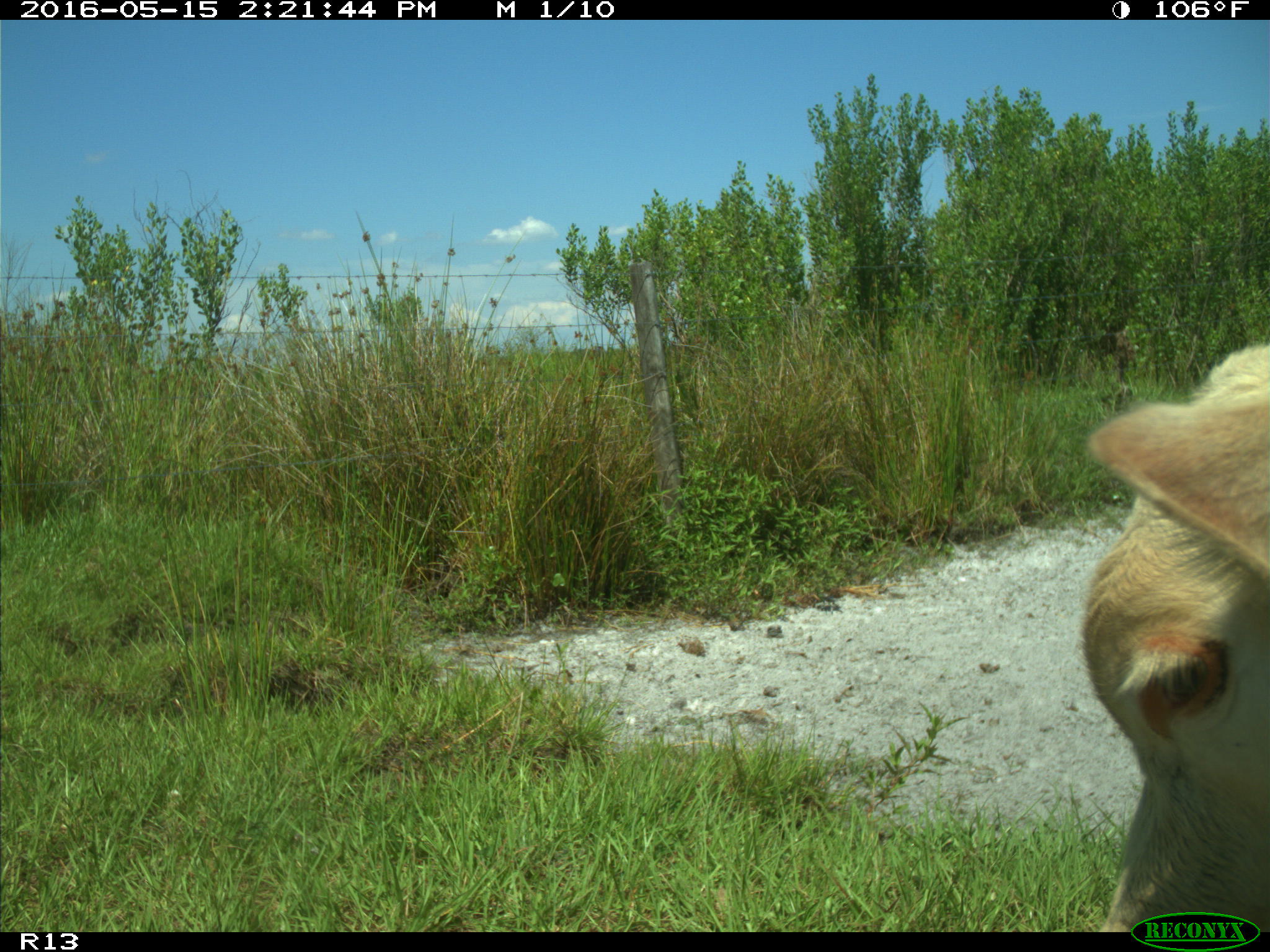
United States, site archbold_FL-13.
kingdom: Animalia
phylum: Chordata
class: Mammalia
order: Artiodactyla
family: Bovidae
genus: Bos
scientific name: Bos taurus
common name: domestic cow